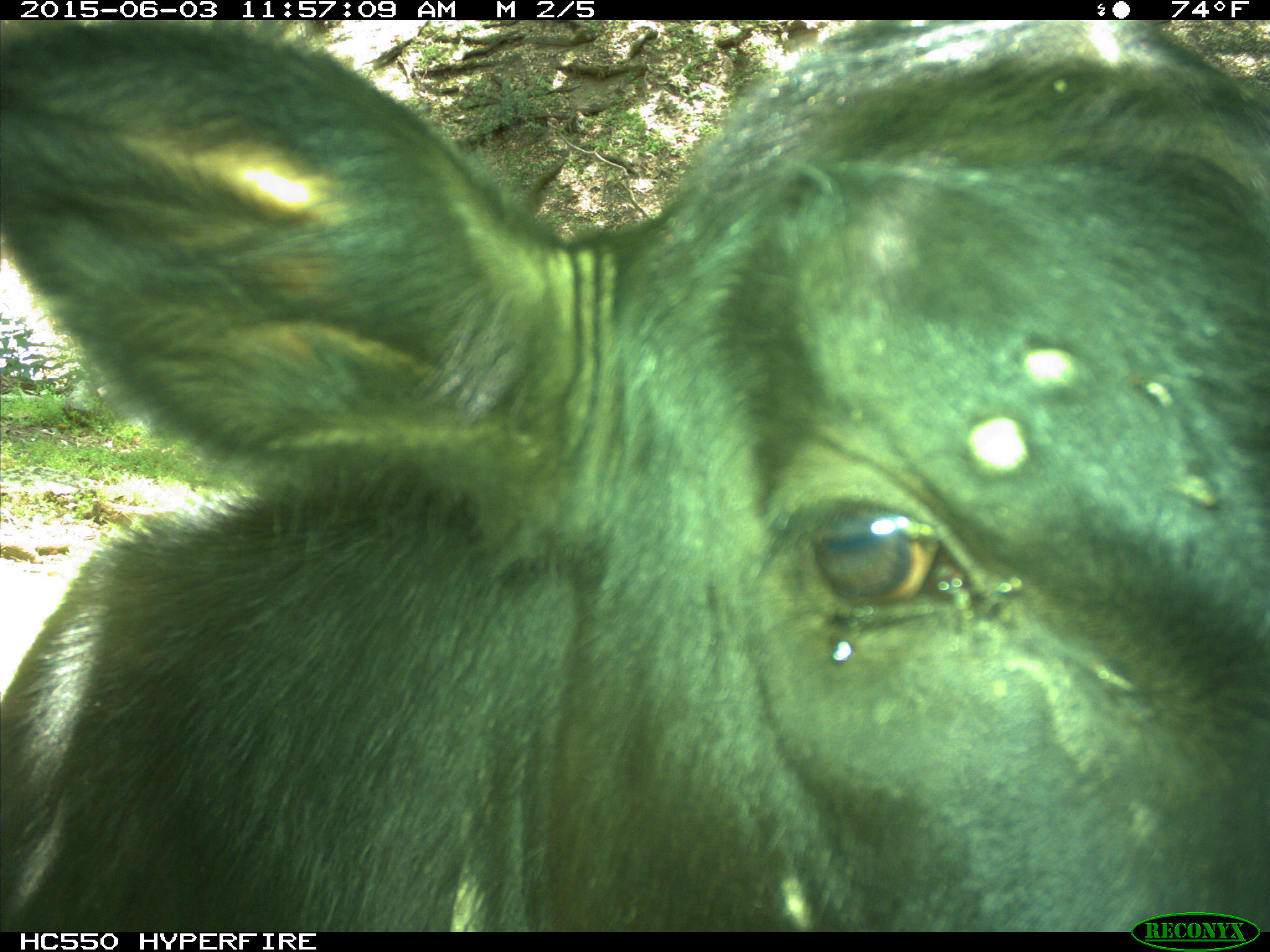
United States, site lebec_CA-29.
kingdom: Animalia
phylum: Chordata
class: Mammalia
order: Artiodactyla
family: Bovidae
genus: Bos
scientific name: Bos taurus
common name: domestic cow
Bos taurus (domestic cow).